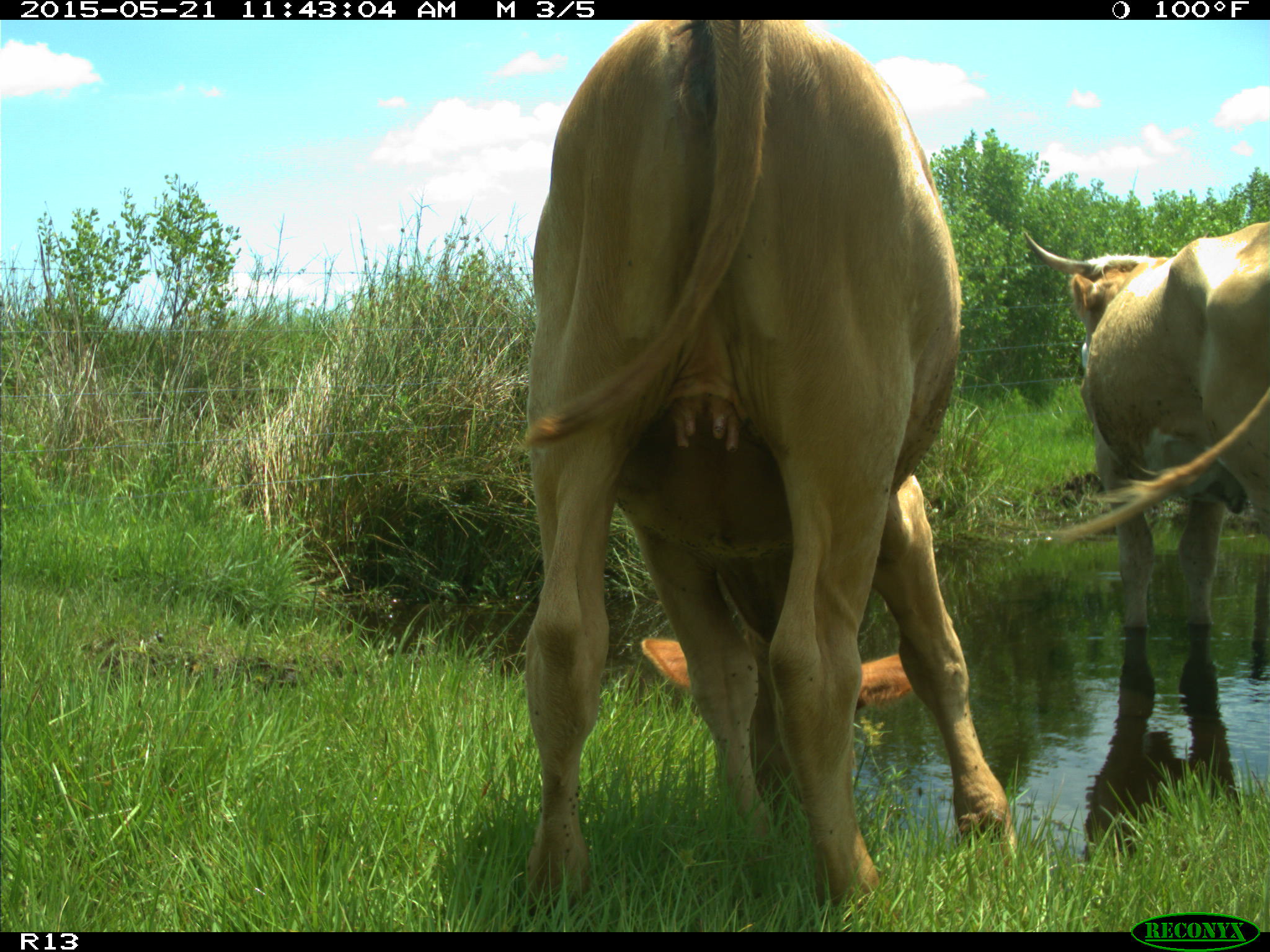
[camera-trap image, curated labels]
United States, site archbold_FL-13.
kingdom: Animalia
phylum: Chordata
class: Mammalia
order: Artiodactyla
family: Bovidae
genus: Bos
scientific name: Bos taurus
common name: domestic cow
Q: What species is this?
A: Bos taurus (domestic cow).